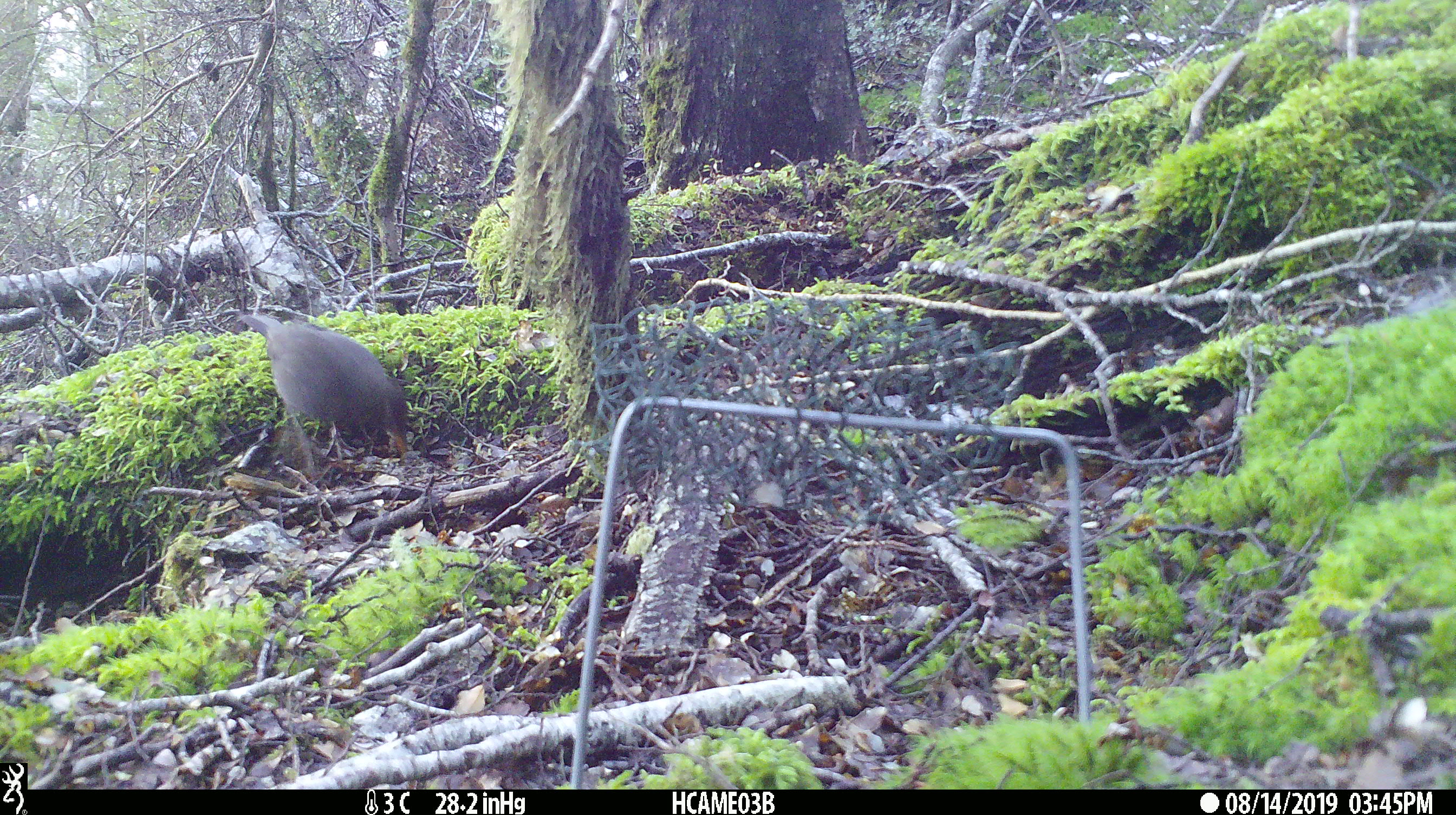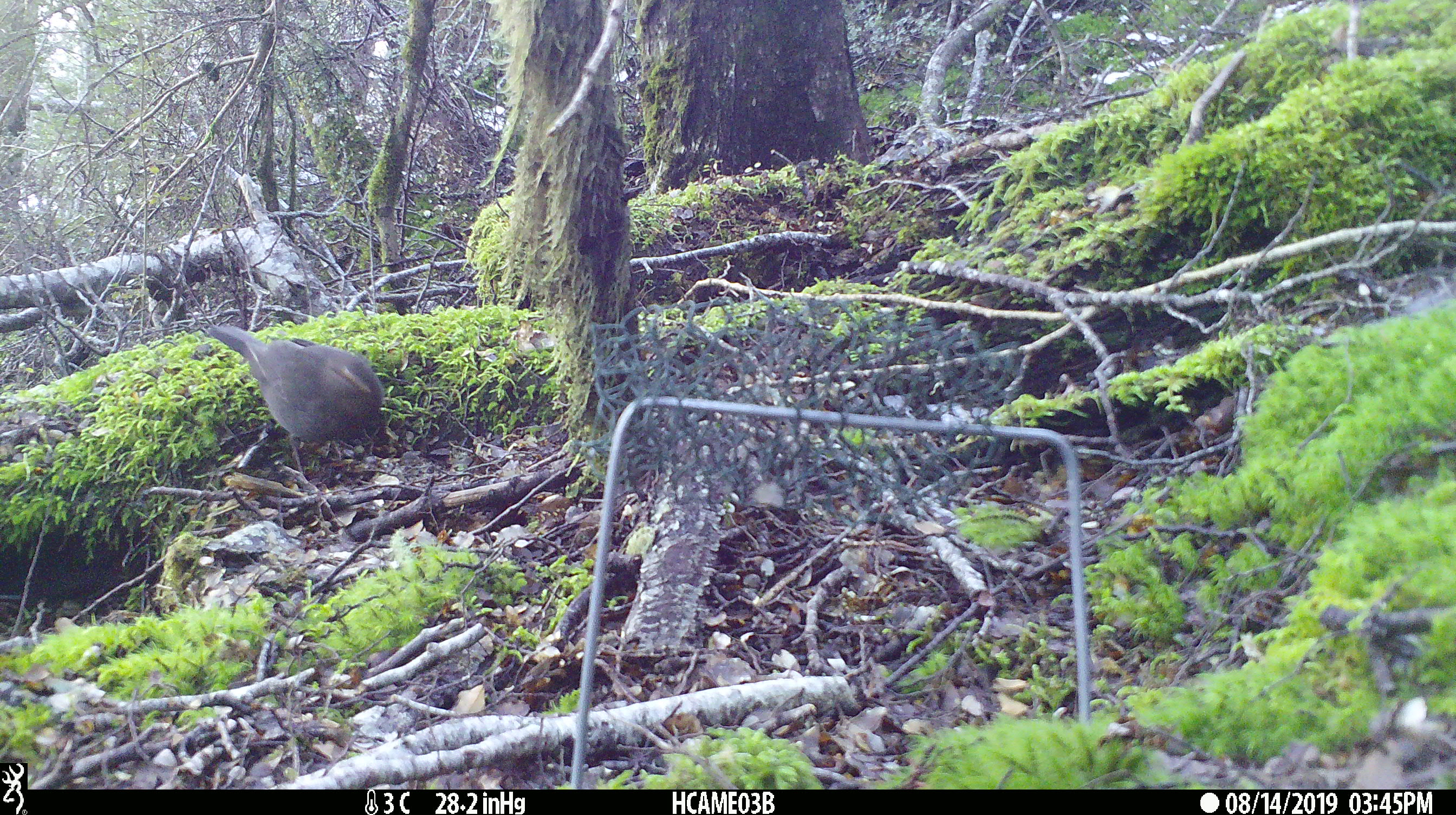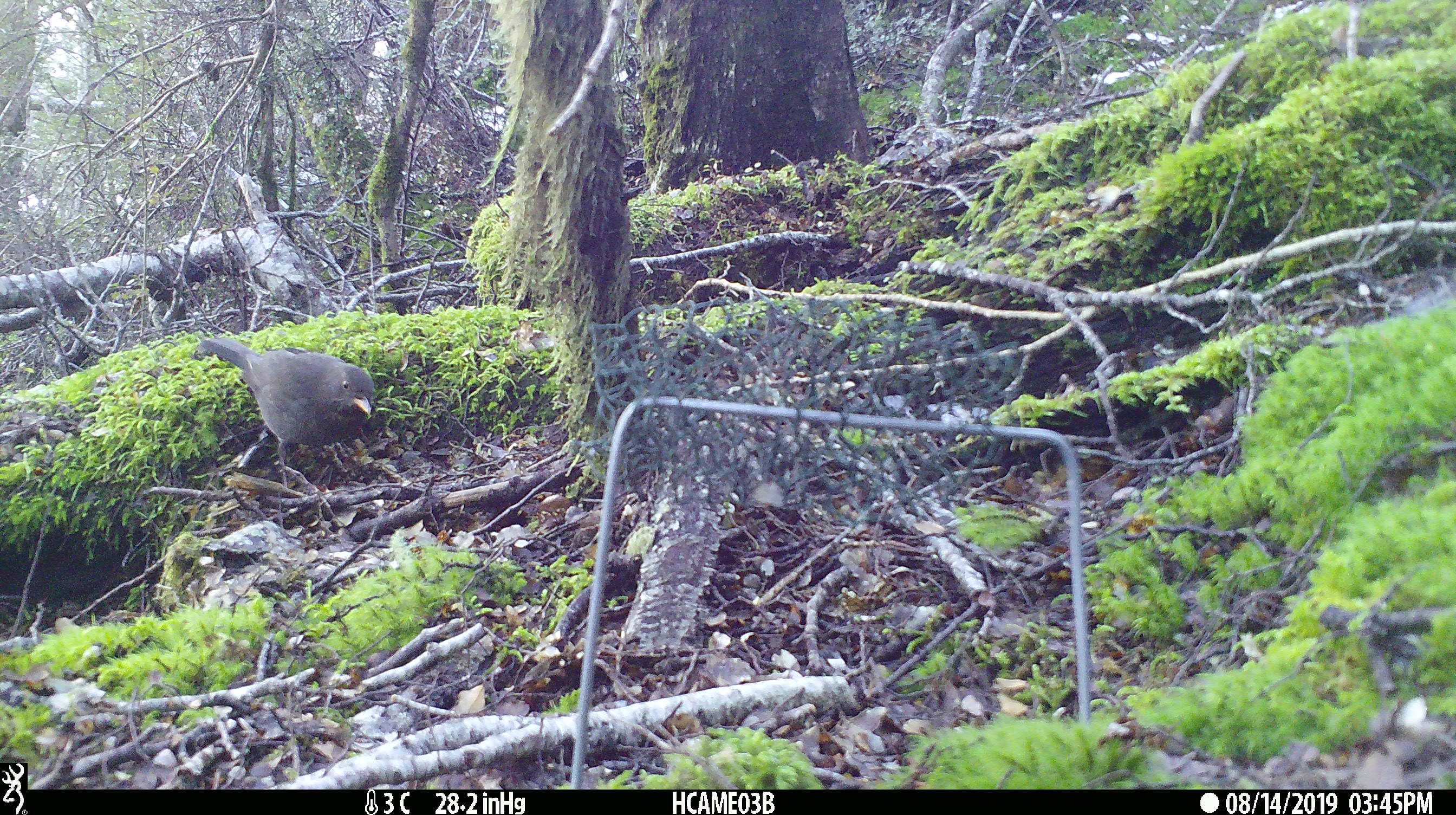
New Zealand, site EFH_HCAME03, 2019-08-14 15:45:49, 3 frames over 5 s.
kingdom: Animalia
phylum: Chordata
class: Aves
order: Passeriformes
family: Turdidae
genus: Turdus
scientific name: Turdus merula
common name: eurasian blackbird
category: blackbird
Blackbird (eurasian blackbird) (Turdus merula).